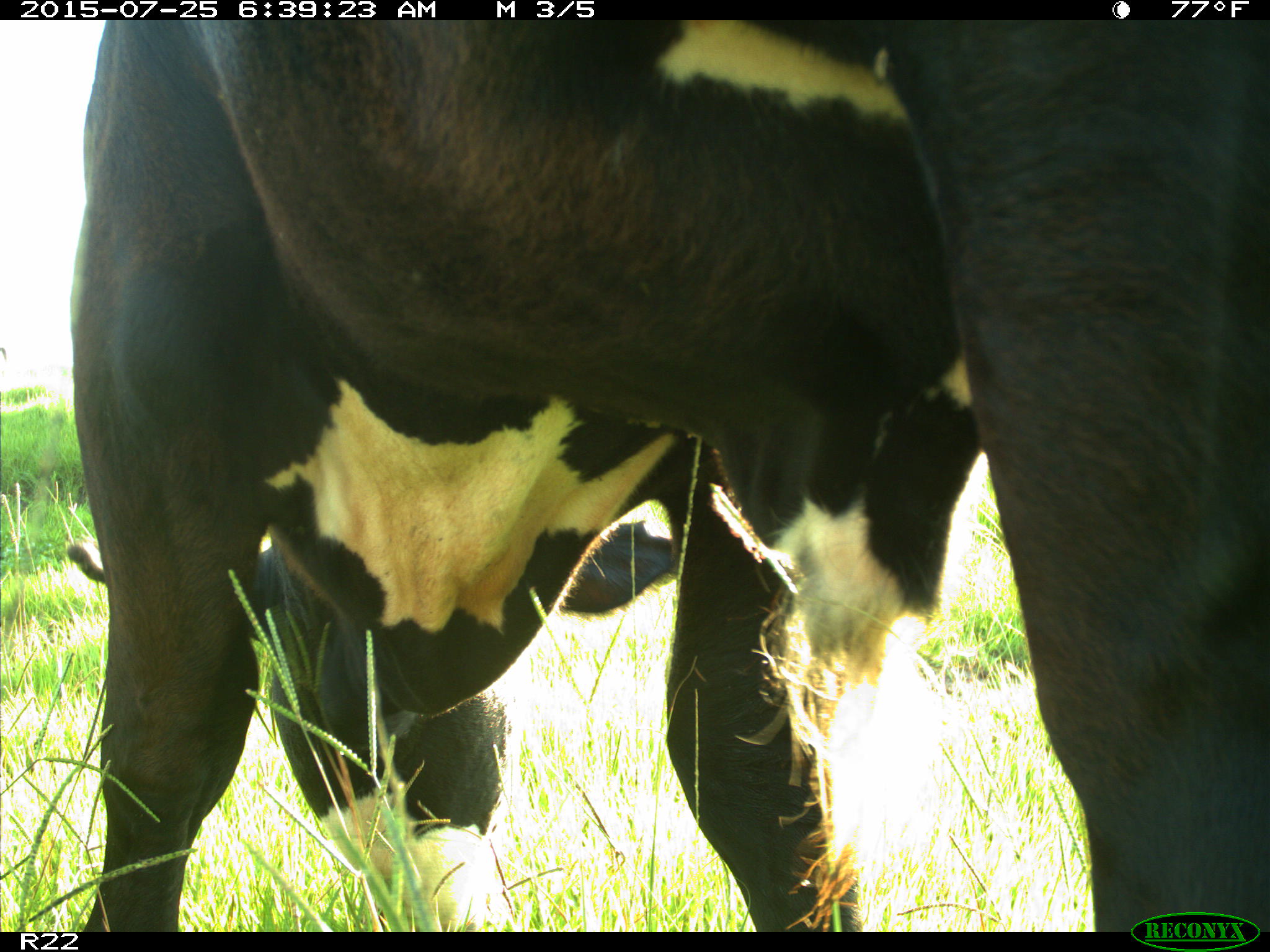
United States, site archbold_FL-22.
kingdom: Animalia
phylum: Chordata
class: Mammalia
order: Artiodactyla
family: Bovidae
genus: Bos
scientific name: Bos taurus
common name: domestic cow